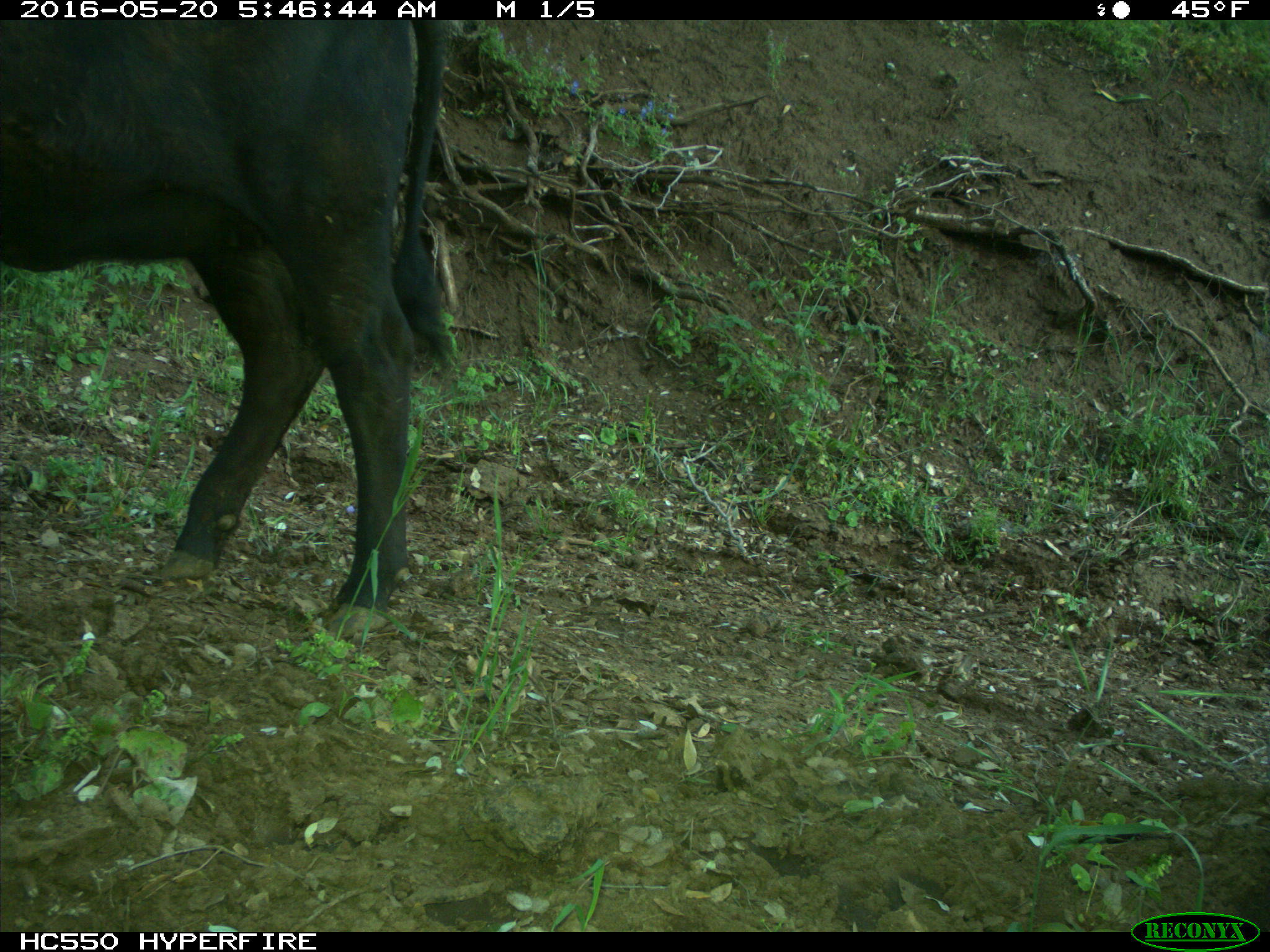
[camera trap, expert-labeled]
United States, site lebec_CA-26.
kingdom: Animalia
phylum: Chordata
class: Mammalia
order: Artiodactyla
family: Bovidae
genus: Bos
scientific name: Bos taurus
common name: domestic cow